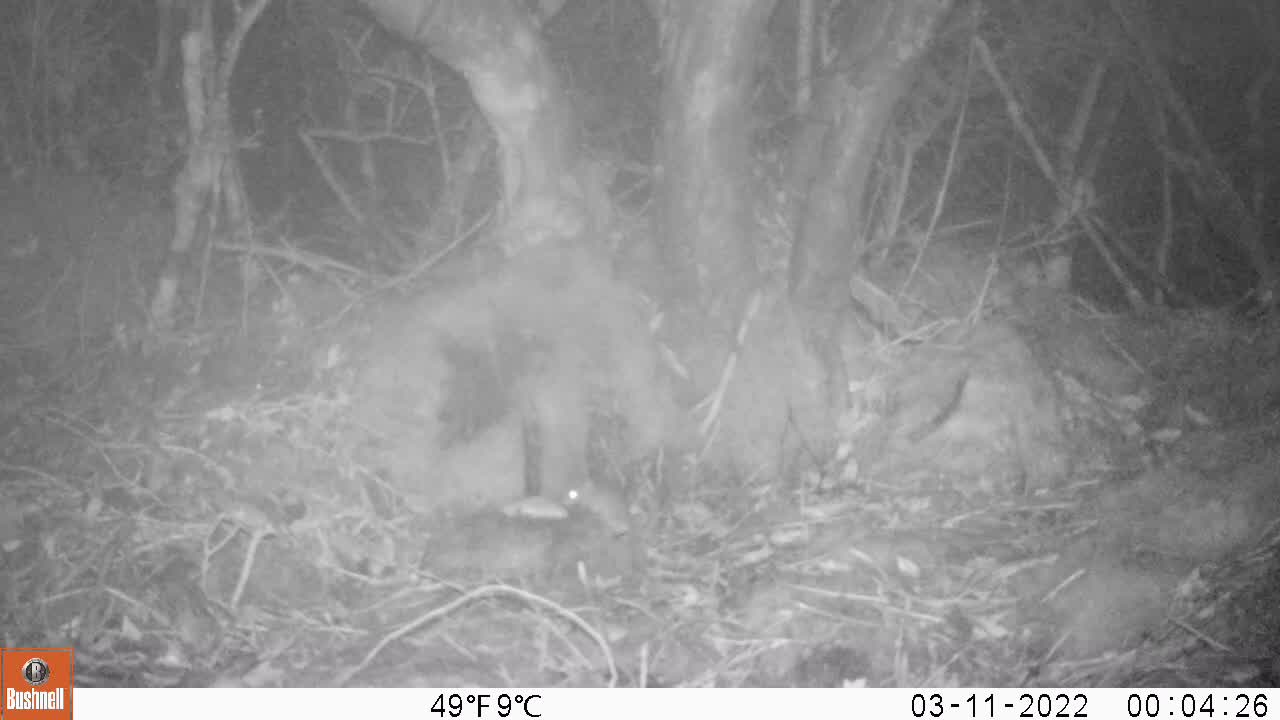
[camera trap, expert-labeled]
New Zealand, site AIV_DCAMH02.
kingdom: Animalia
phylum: Chordata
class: Mammalia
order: Rodentia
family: Muridae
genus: Mus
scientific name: Mus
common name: mouse